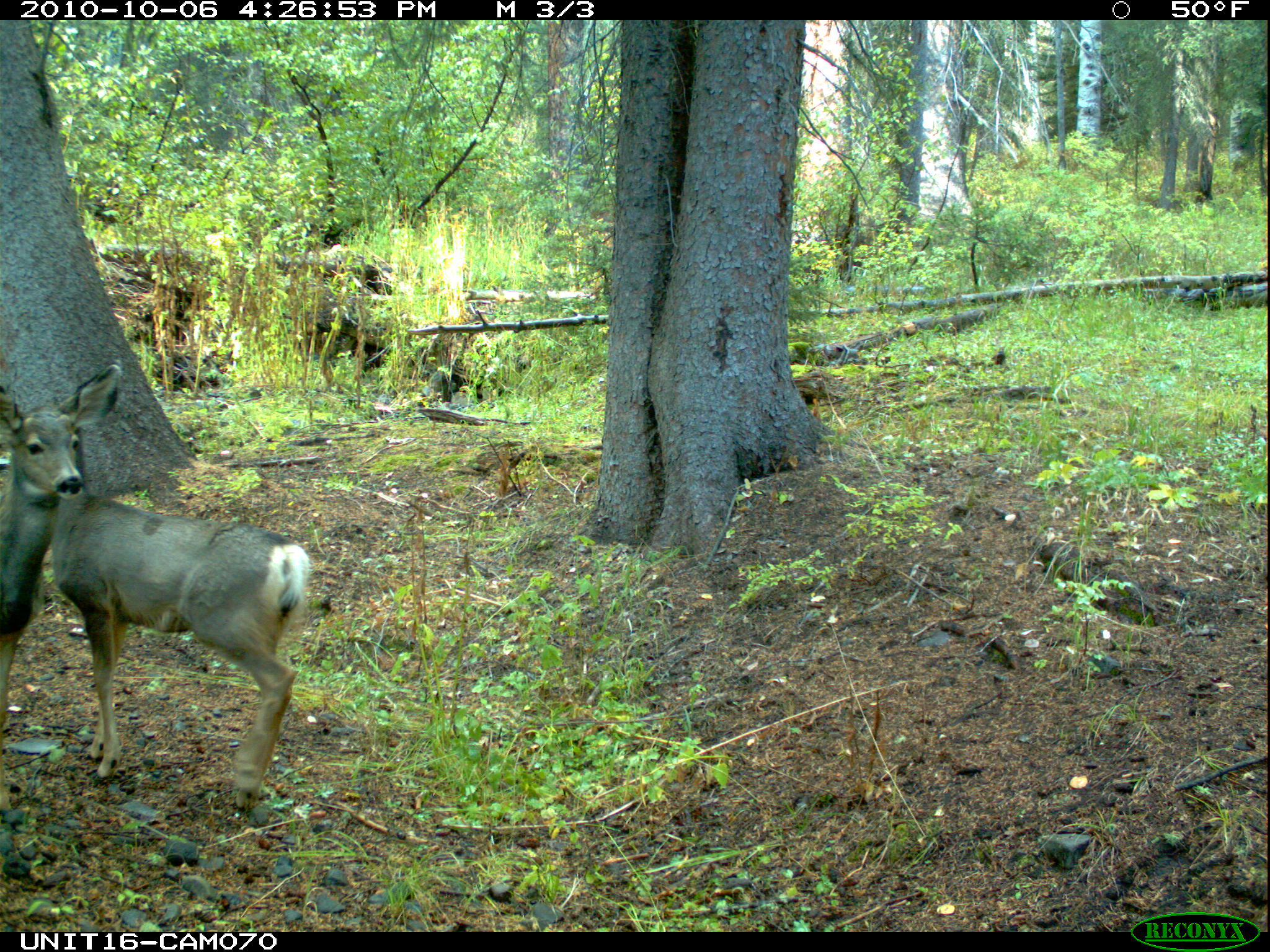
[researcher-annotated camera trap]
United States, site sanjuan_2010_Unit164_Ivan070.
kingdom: Animalia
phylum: Chordata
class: Mammalia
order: Artiodactyla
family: Cervidae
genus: Odocoileus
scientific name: Odocoileus hemionus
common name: mule deer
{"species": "Odocoileus hemionus (mule deer)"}